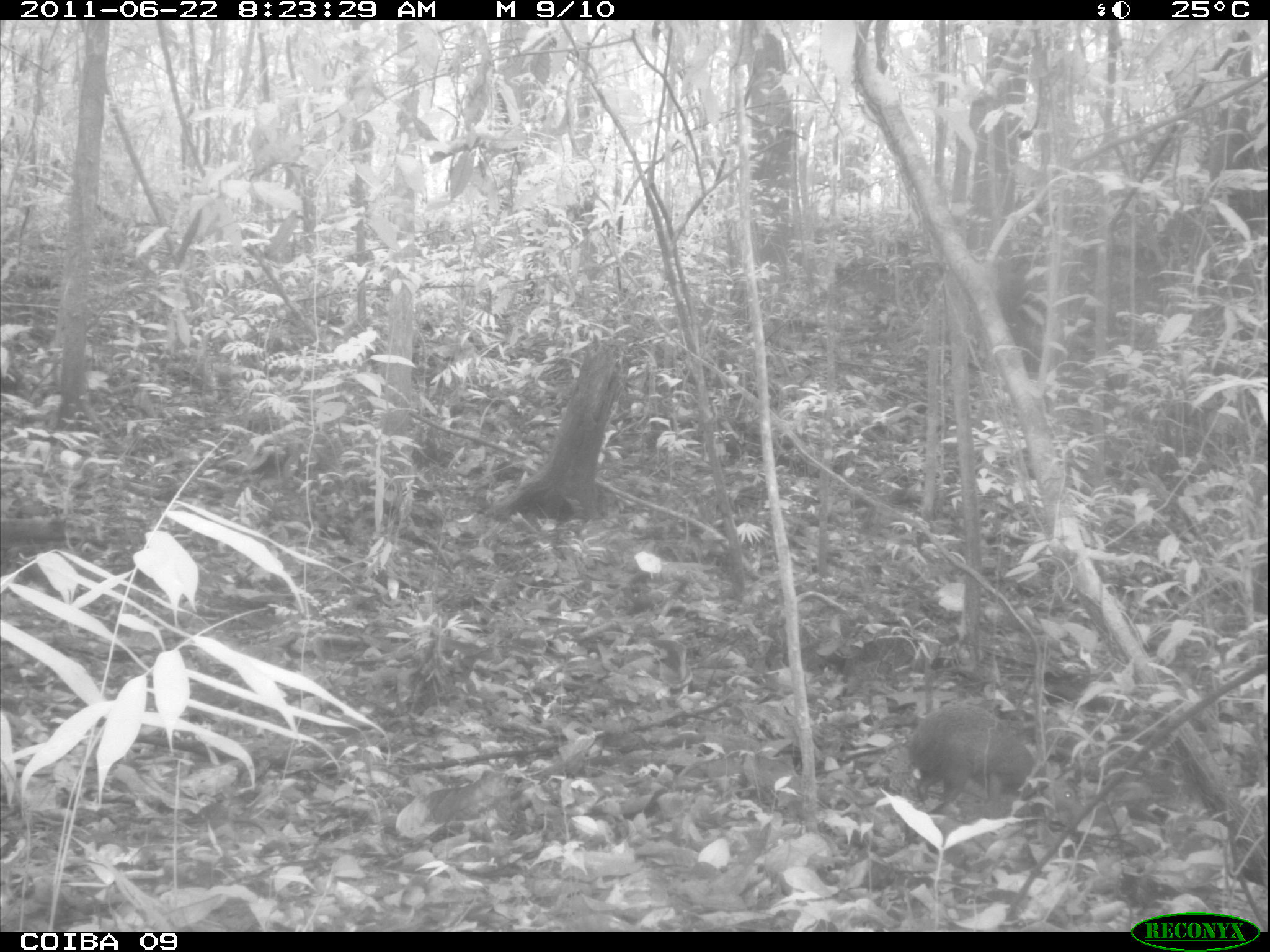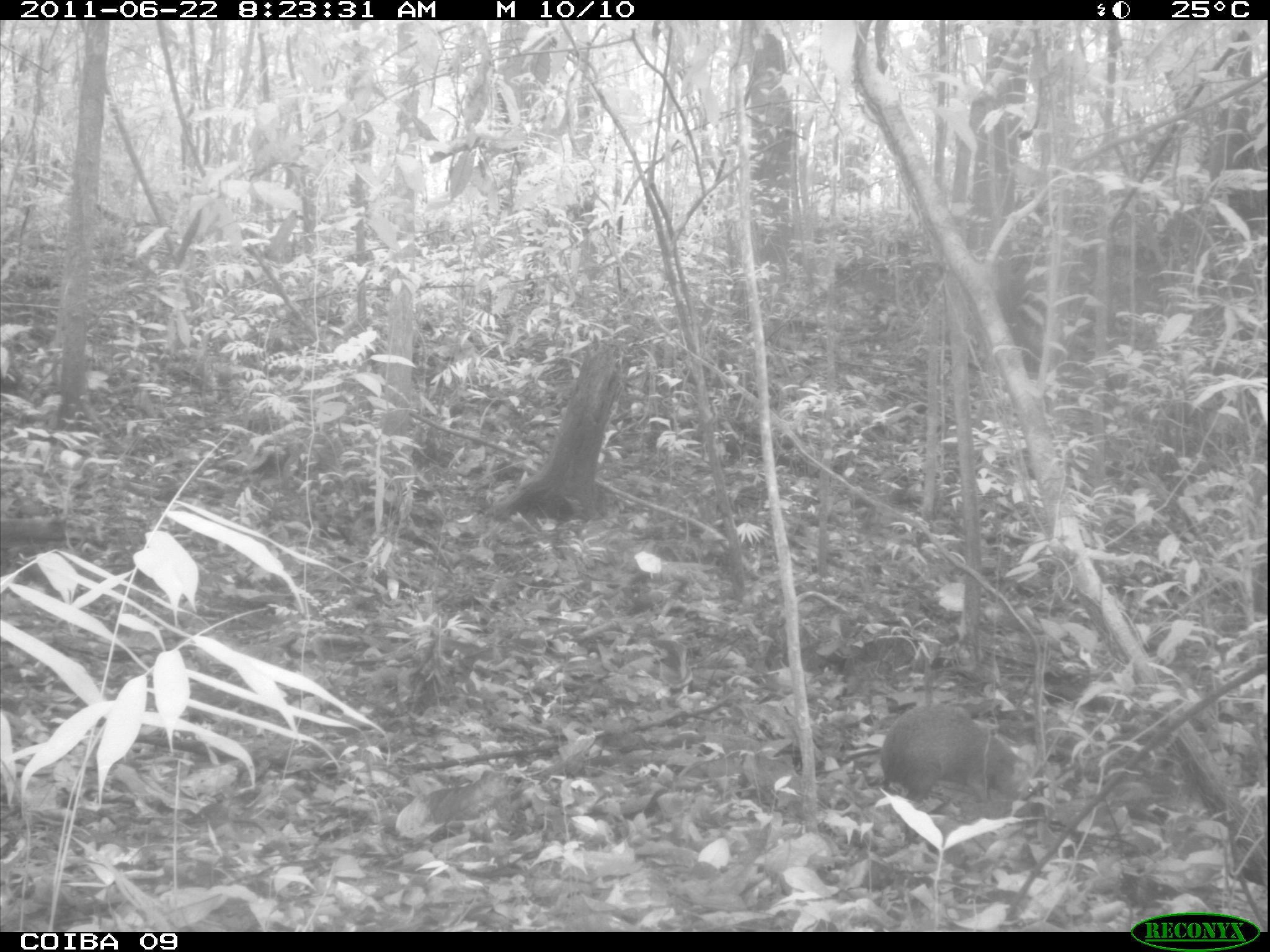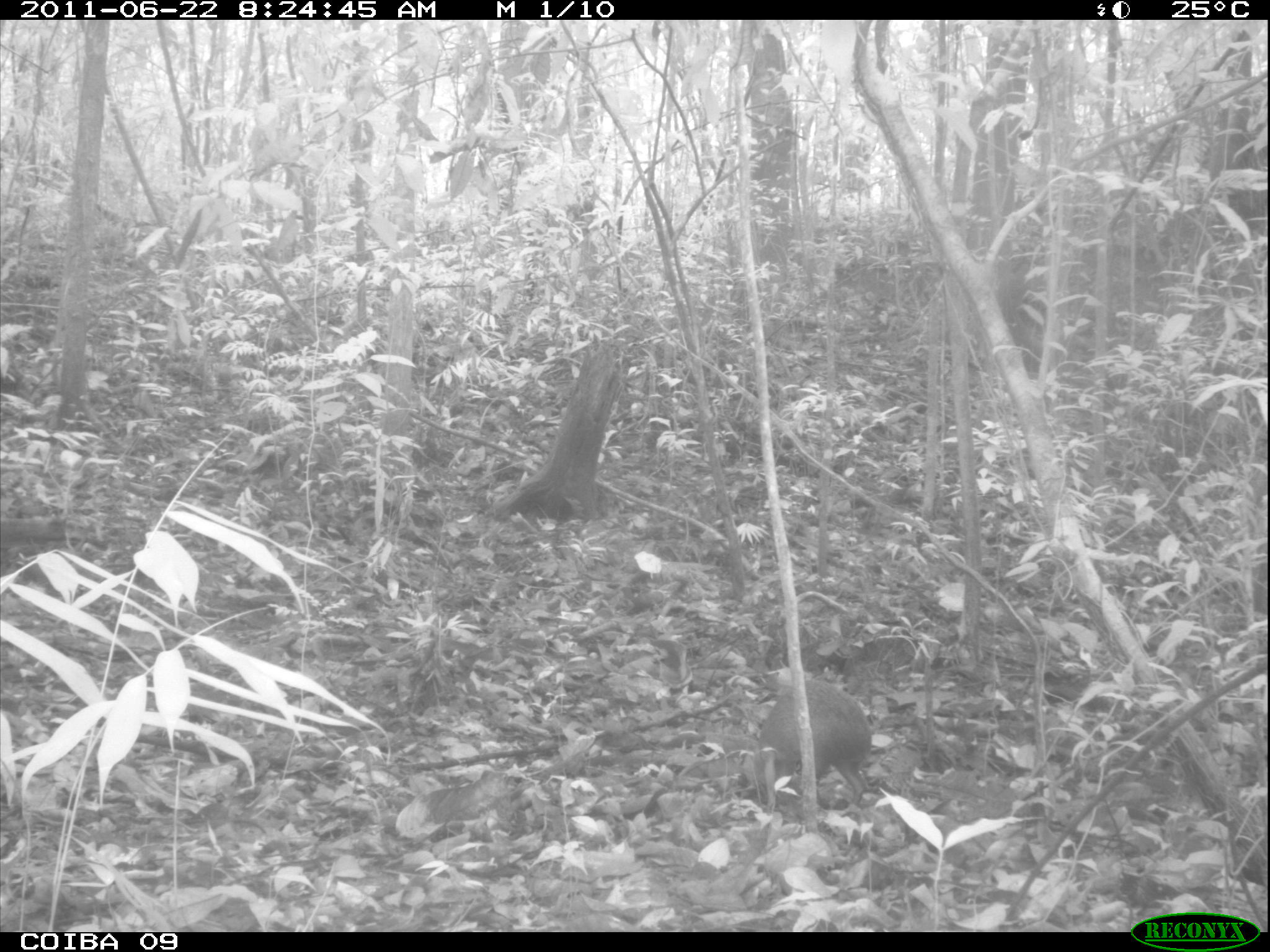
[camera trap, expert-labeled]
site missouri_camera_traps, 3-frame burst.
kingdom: Animalia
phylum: Chordata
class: Mammalia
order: Rodentia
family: Dasyproctidae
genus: Dasyprocta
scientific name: Dasyprocta coibae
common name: coiban agouti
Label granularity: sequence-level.